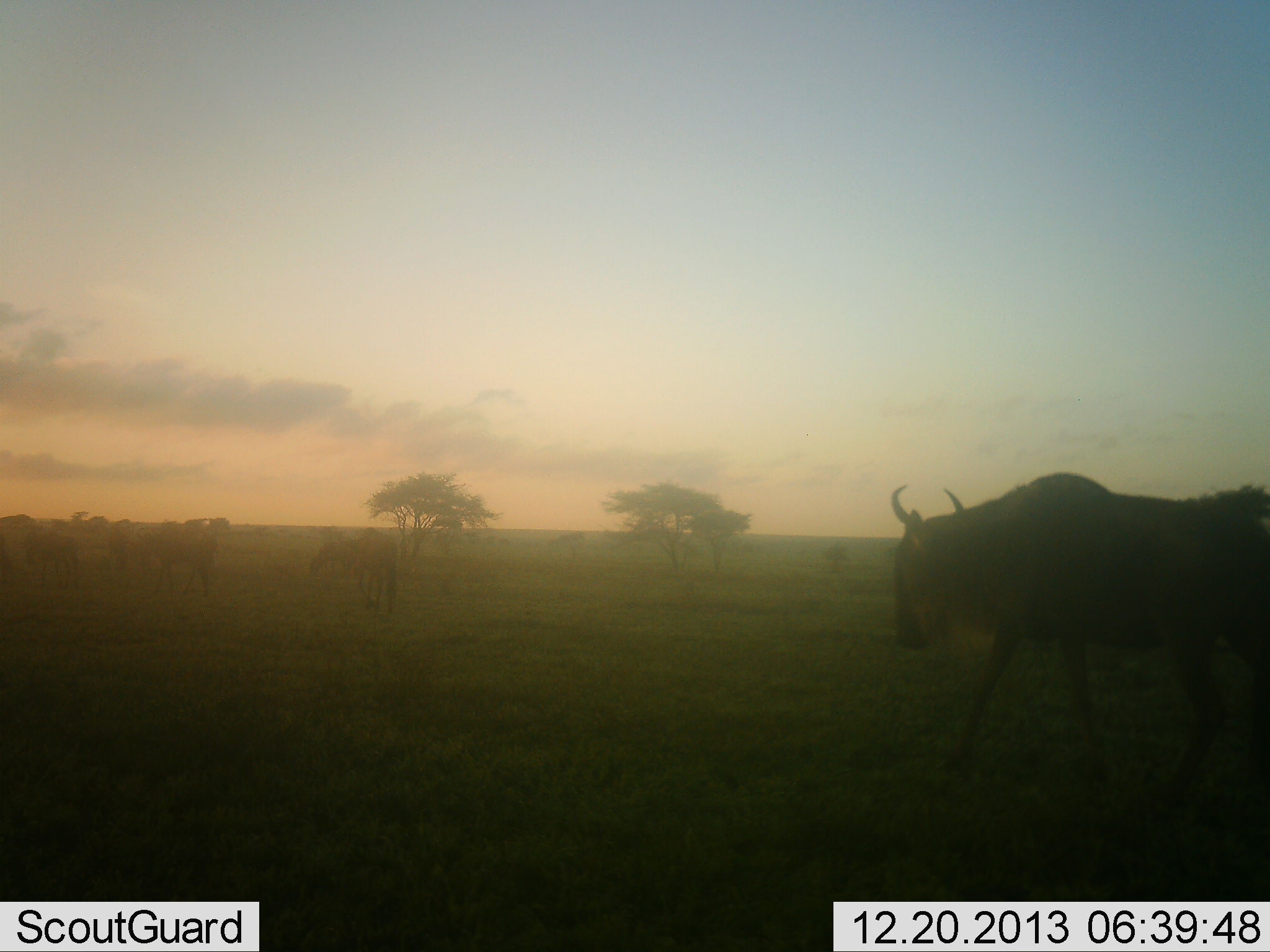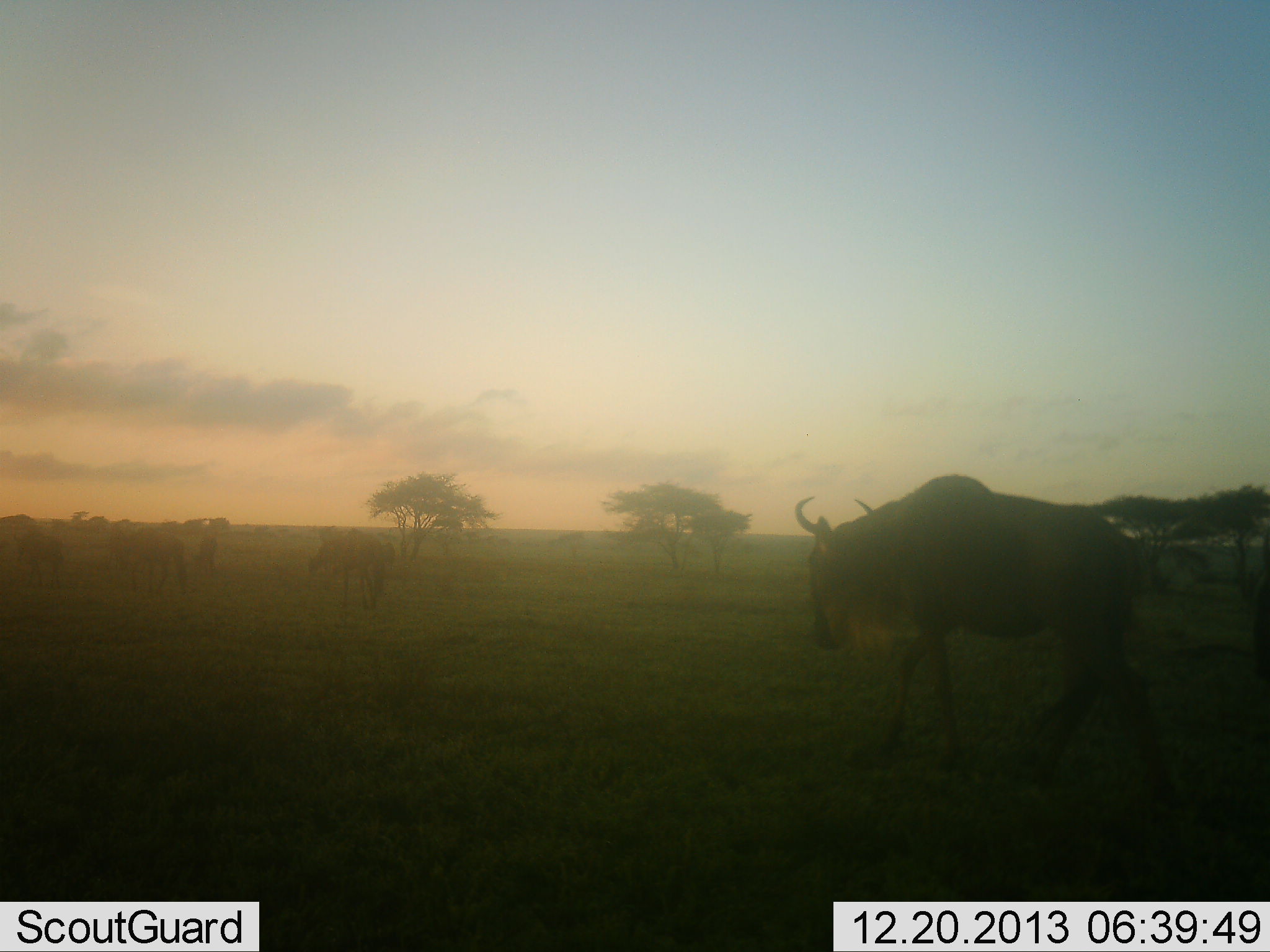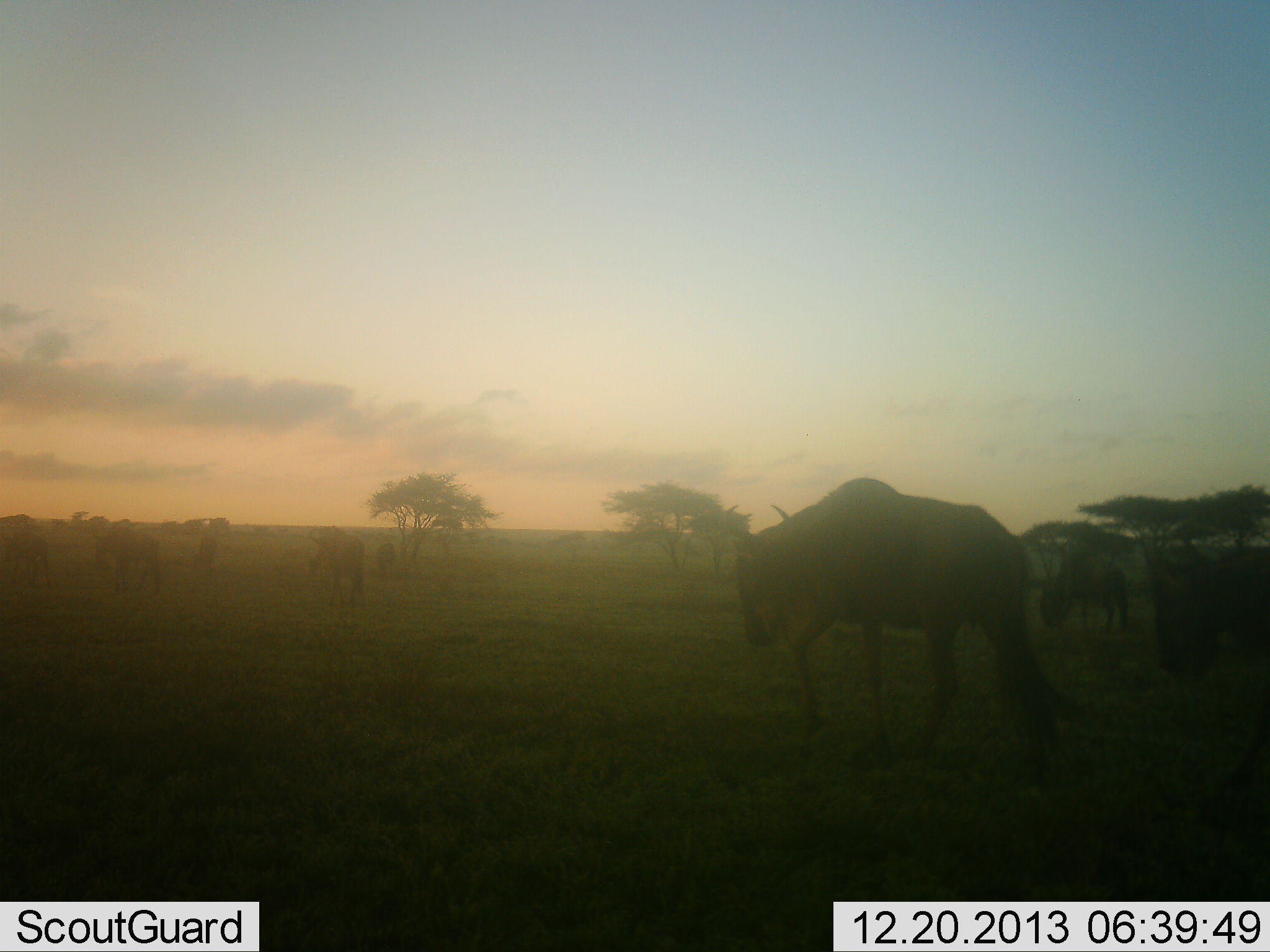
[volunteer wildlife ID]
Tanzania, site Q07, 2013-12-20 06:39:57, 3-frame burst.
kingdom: Animalia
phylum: Chordata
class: Mammalia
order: Artiodactyla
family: Bovidae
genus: Connochaetes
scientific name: Connochaetes taurinus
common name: blue wildebeest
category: wildebeest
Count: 7.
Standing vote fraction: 20%.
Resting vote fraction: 0%.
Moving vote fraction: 100%.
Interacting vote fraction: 0%.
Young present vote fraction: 0%.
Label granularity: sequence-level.